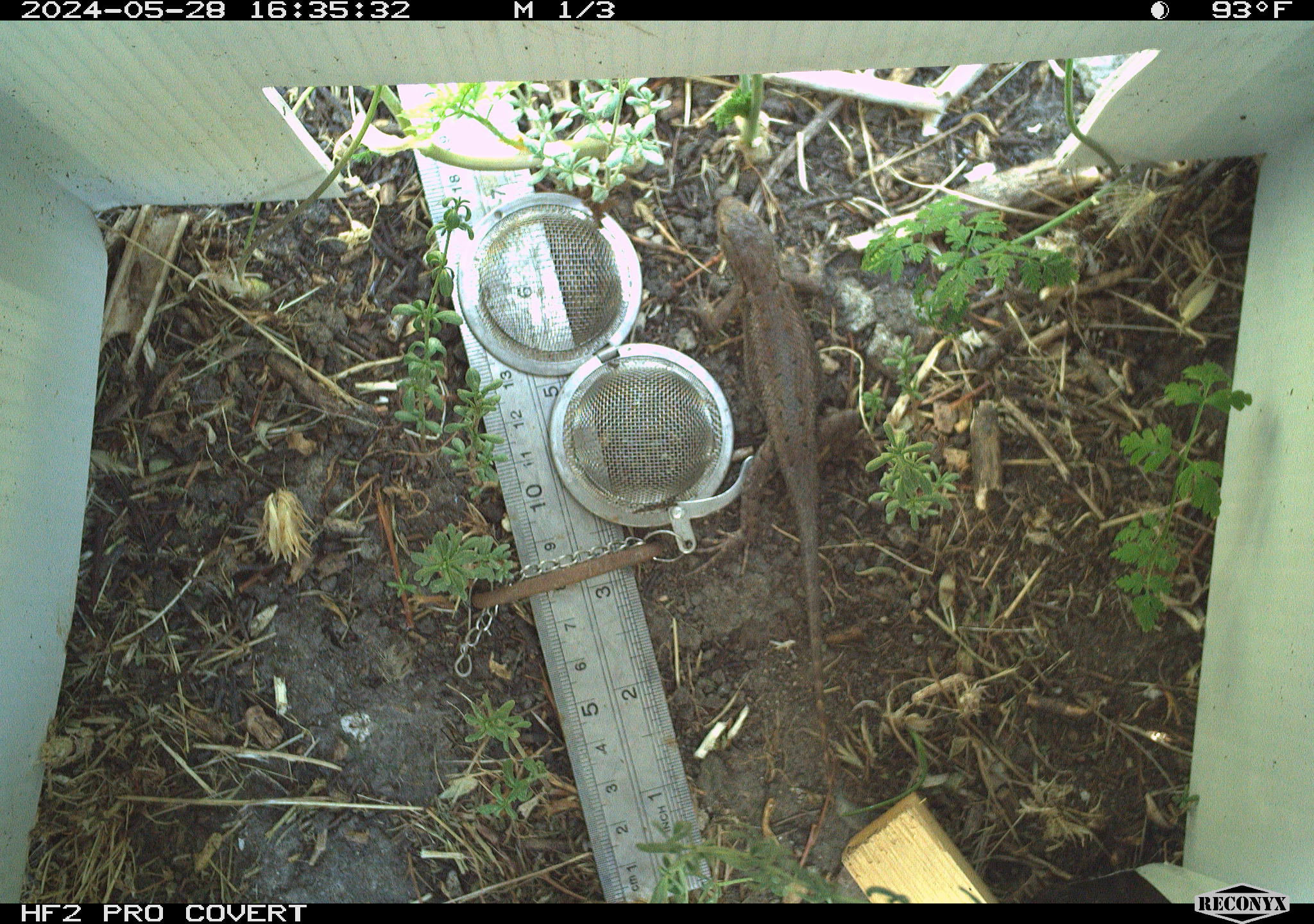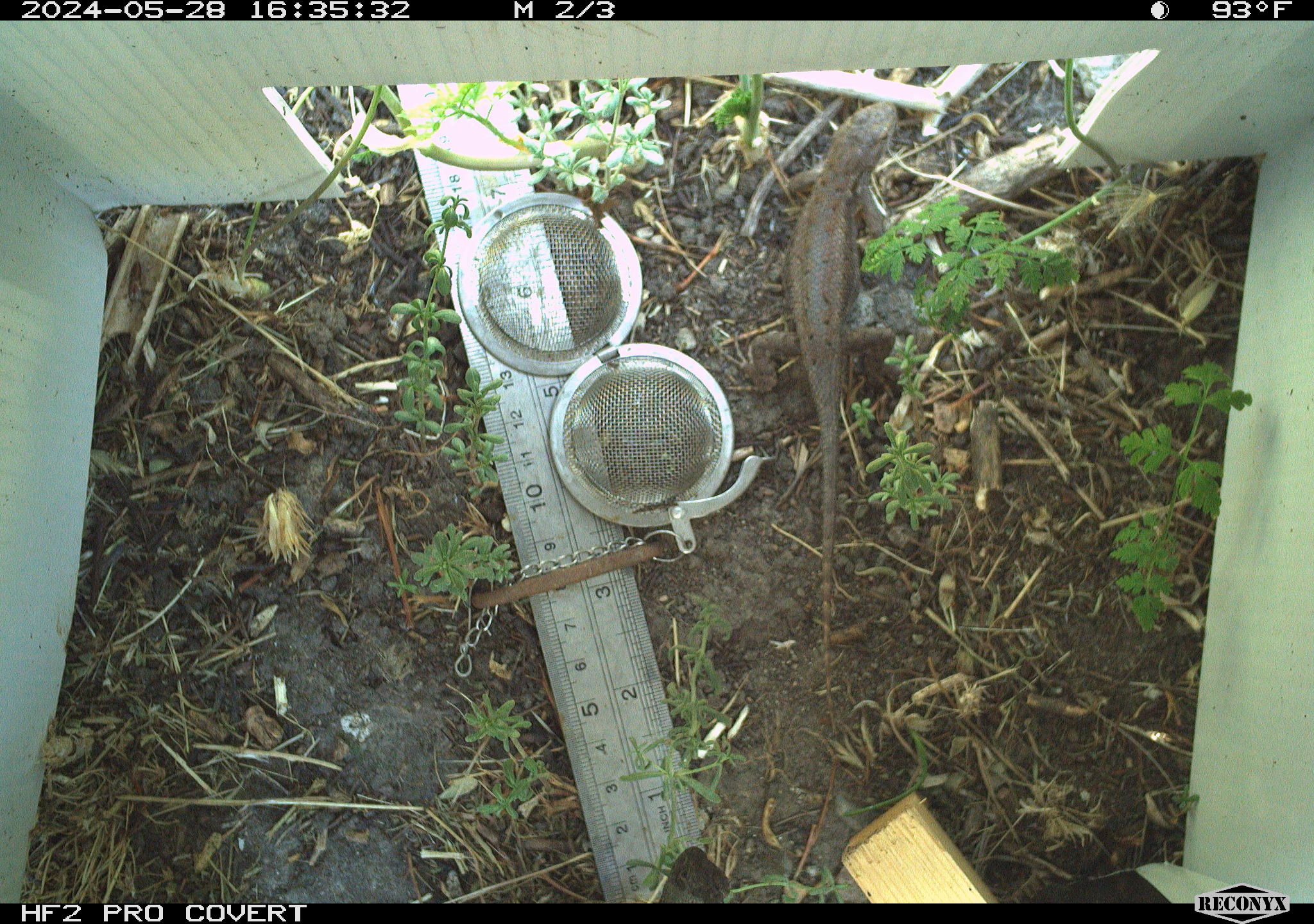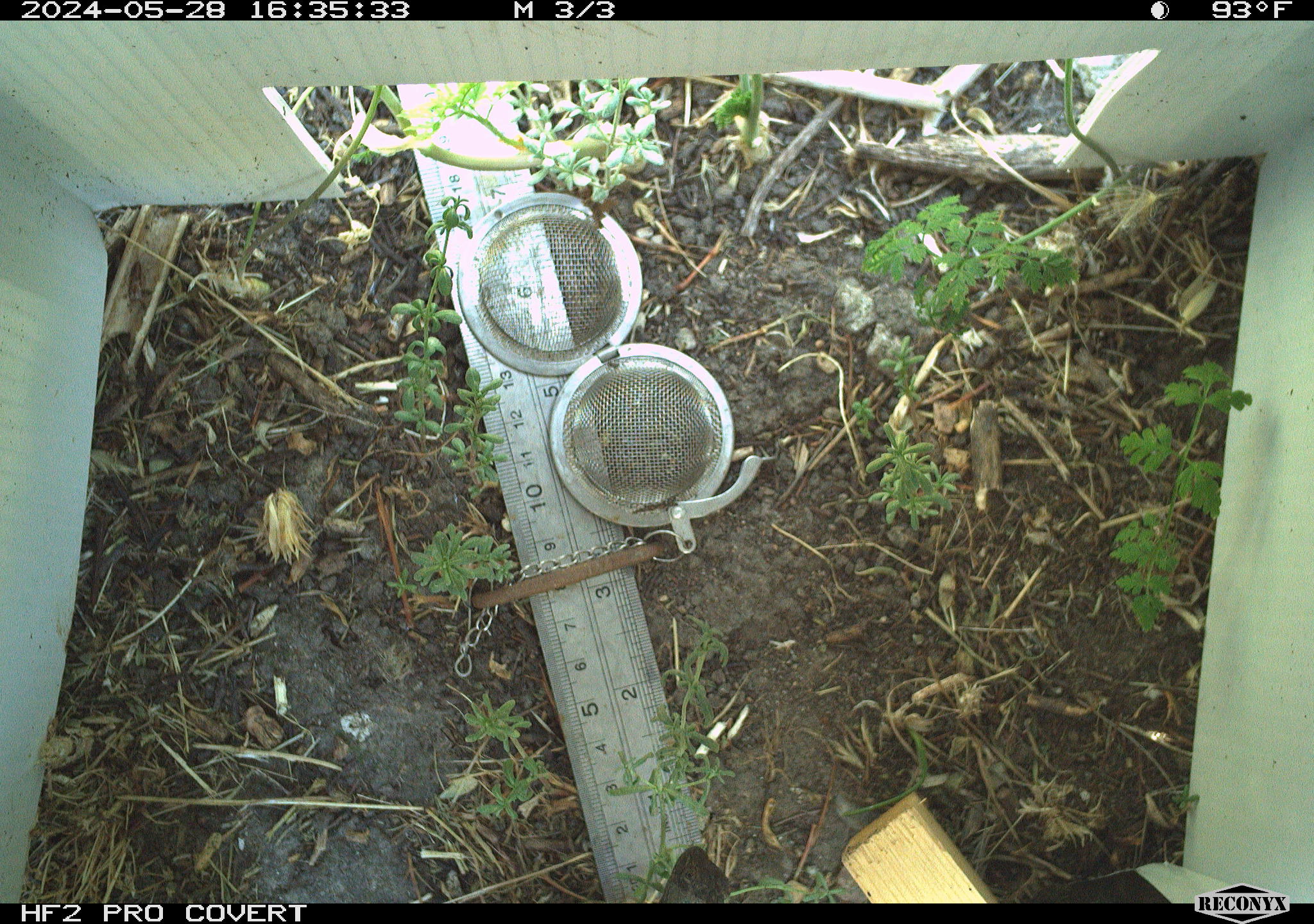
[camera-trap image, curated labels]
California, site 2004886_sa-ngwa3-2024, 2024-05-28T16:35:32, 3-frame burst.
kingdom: Animalia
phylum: Chordata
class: Reptilia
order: Squamata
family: Phrynosomatidae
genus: Sceloporus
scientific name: Sceloporus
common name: spiny lizards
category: sceloporus species